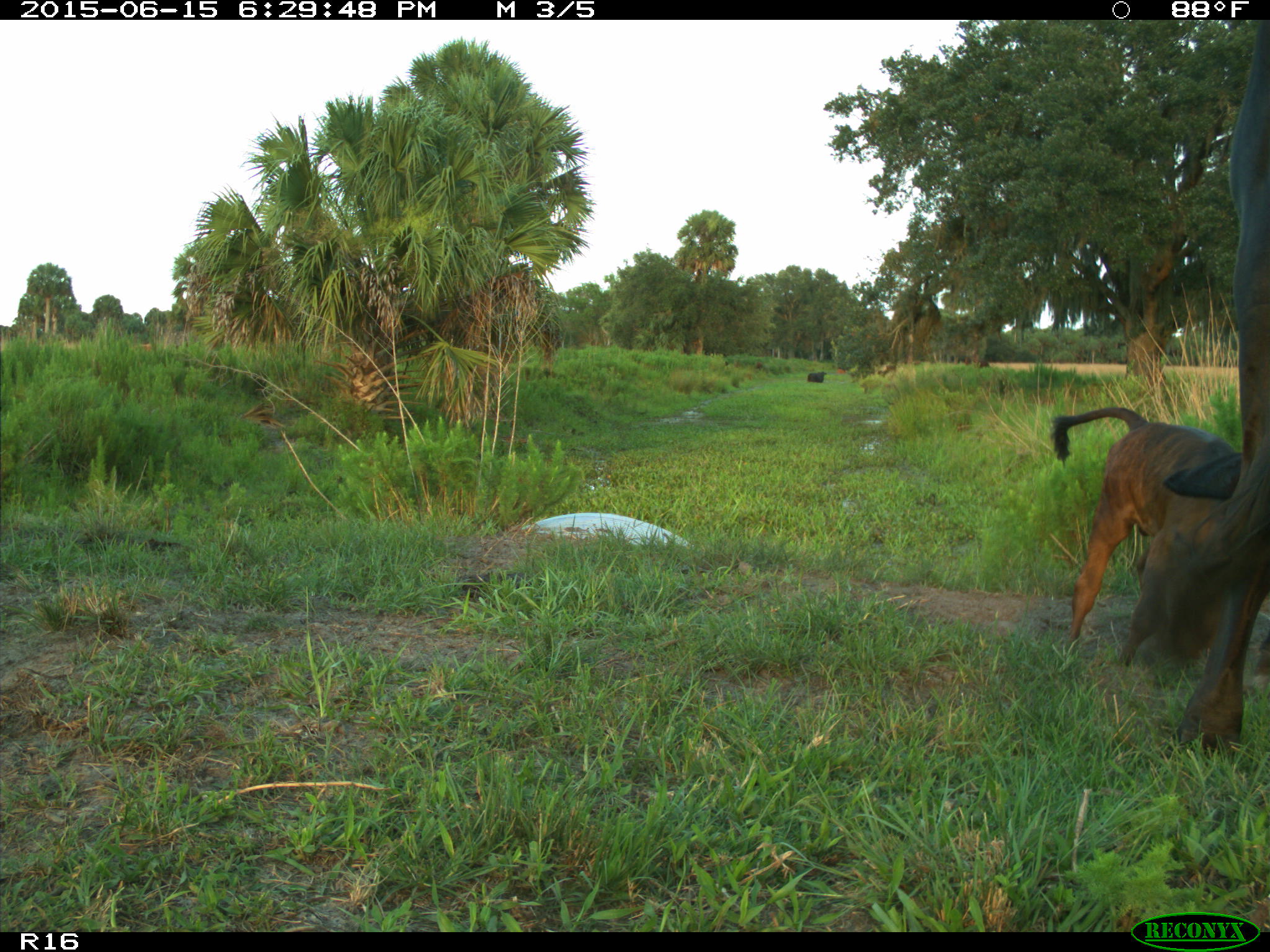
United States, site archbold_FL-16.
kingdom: Animalia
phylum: Chordata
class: Mammalia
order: Artiodactyla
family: Bovidae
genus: Bos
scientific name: Bos taurus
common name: domestic cow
Bos taurus (domestic cow).